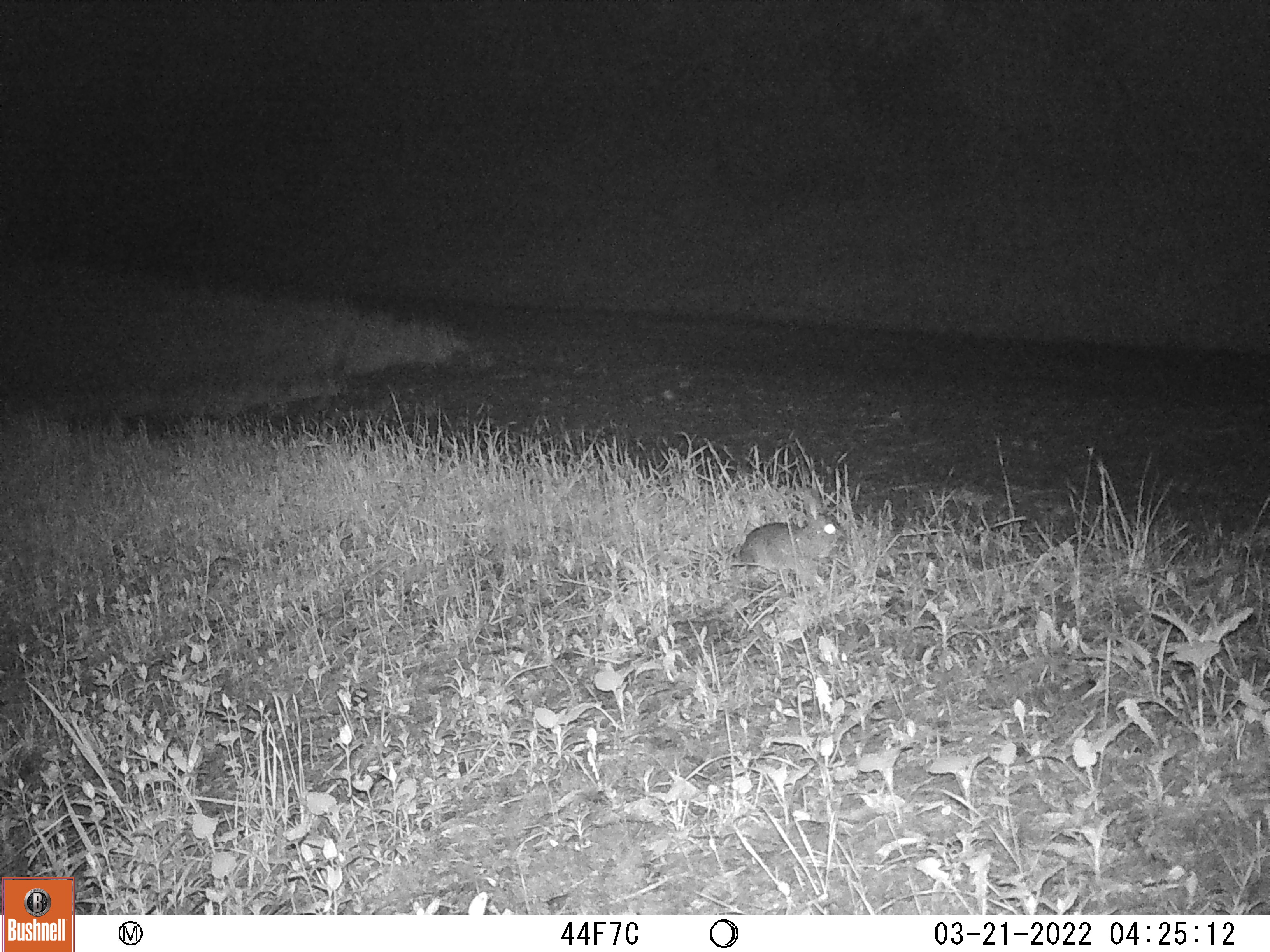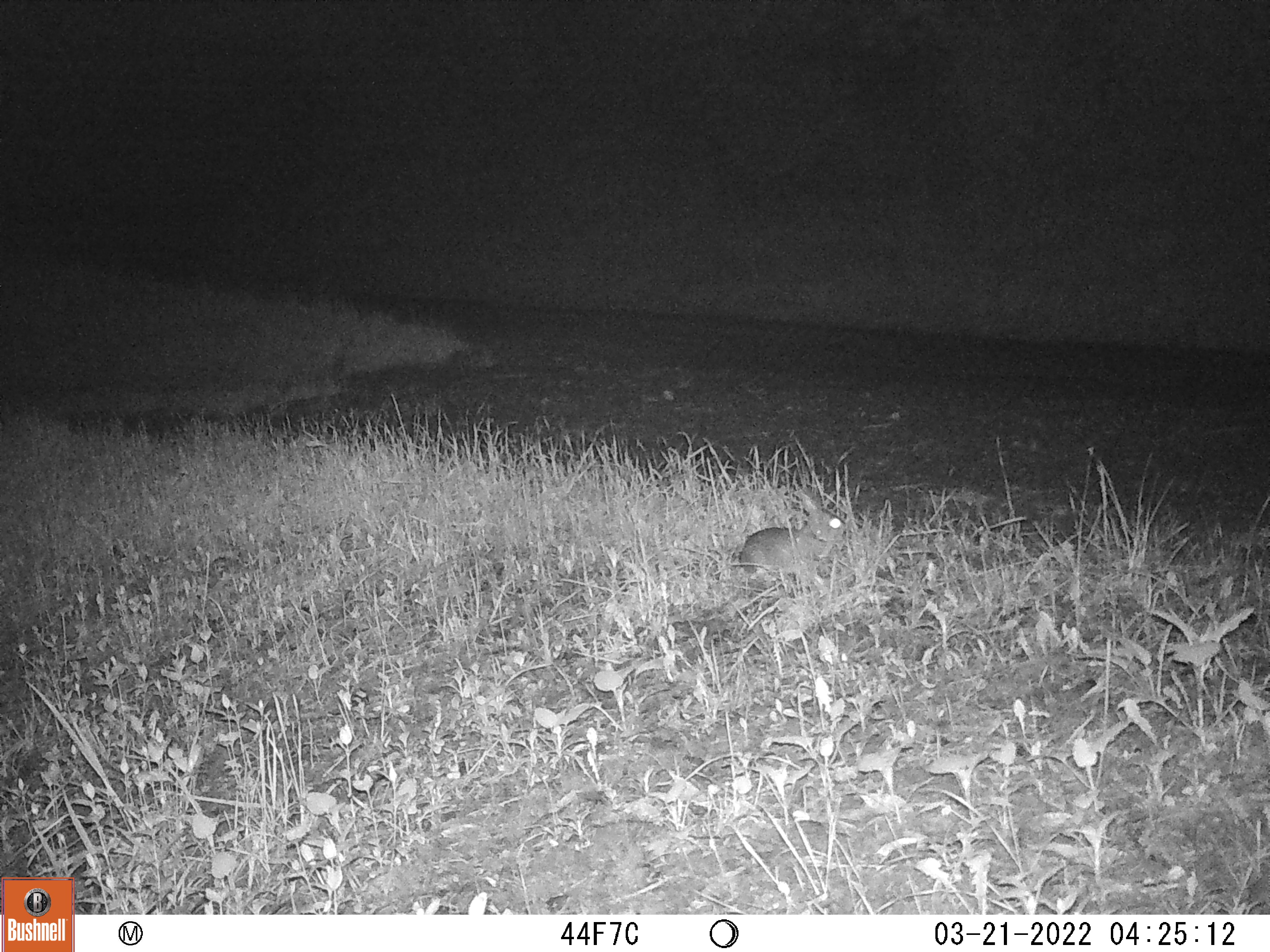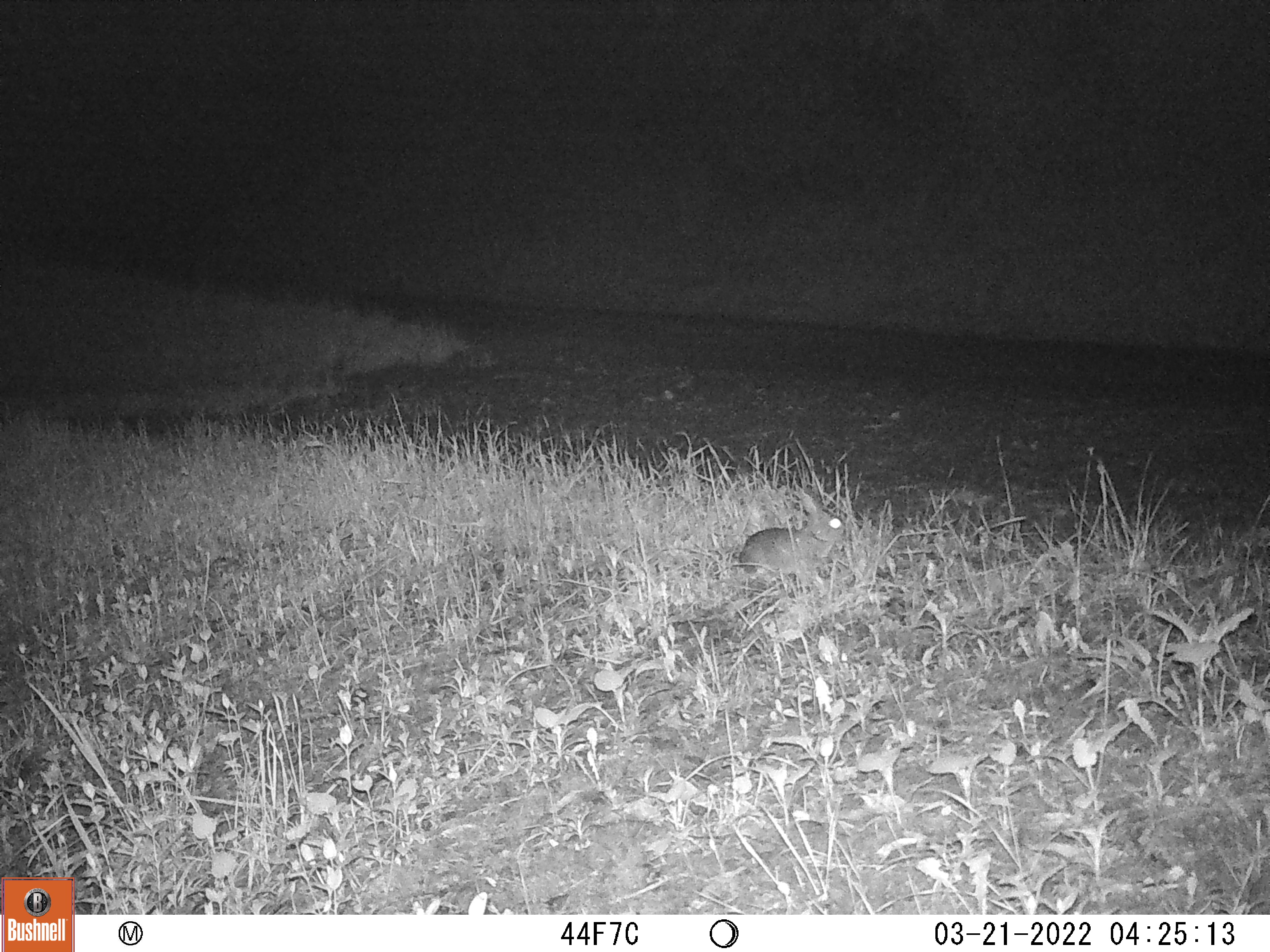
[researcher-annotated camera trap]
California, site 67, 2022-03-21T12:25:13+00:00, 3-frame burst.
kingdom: Animalia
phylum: Chordata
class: Mammalia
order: Lagomorpha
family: Leporidae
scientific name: Leporidae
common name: rabbit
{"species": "rabbit (Leporidae)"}